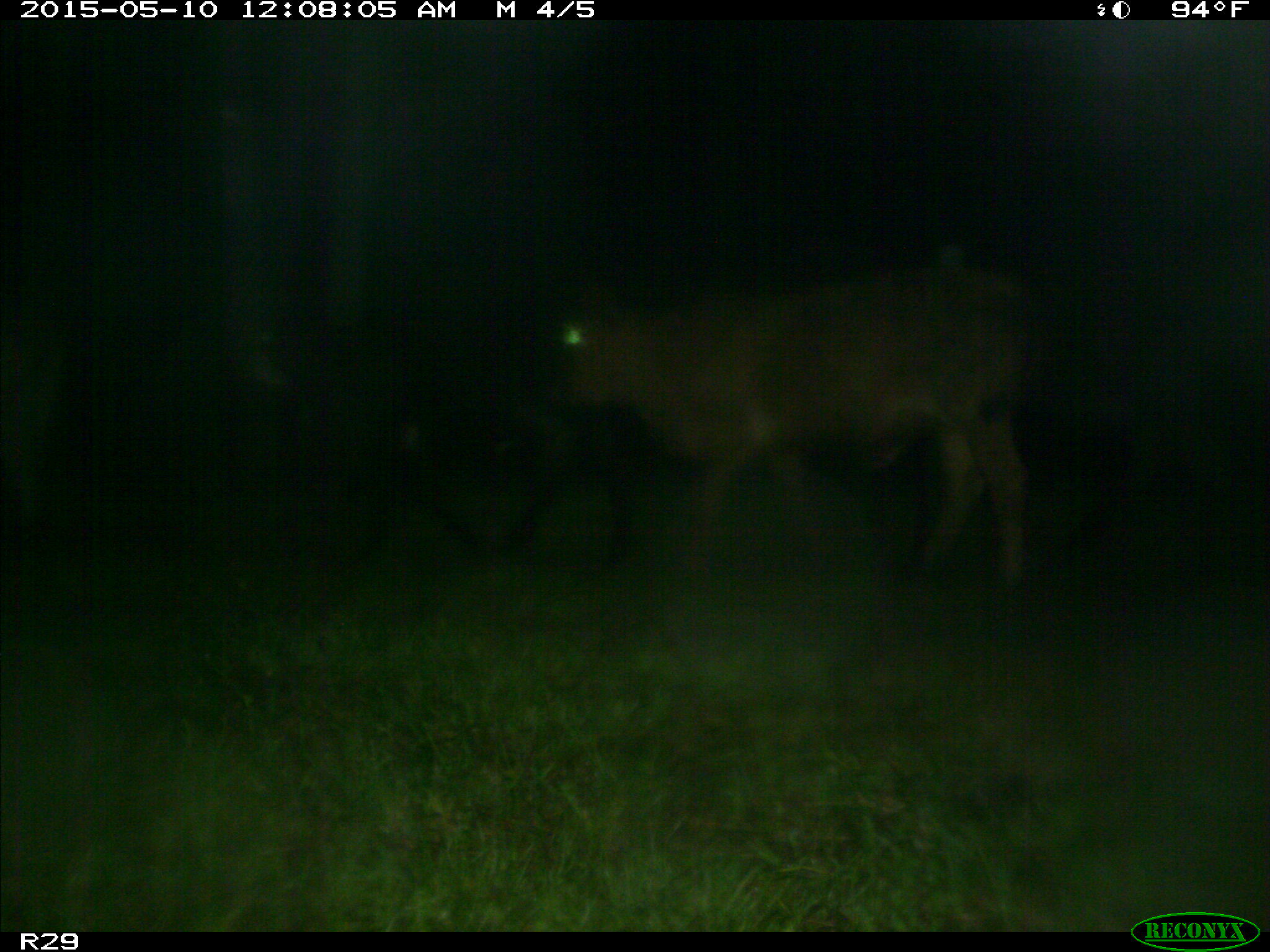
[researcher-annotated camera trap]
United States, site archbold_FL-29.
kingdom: Animalia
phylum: Chordata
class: Mammalia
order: Artiodactyla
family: Bovidae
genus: Bos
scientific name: Bos taurus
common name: domestic cow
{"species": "Bos taurus (domestic cow)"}